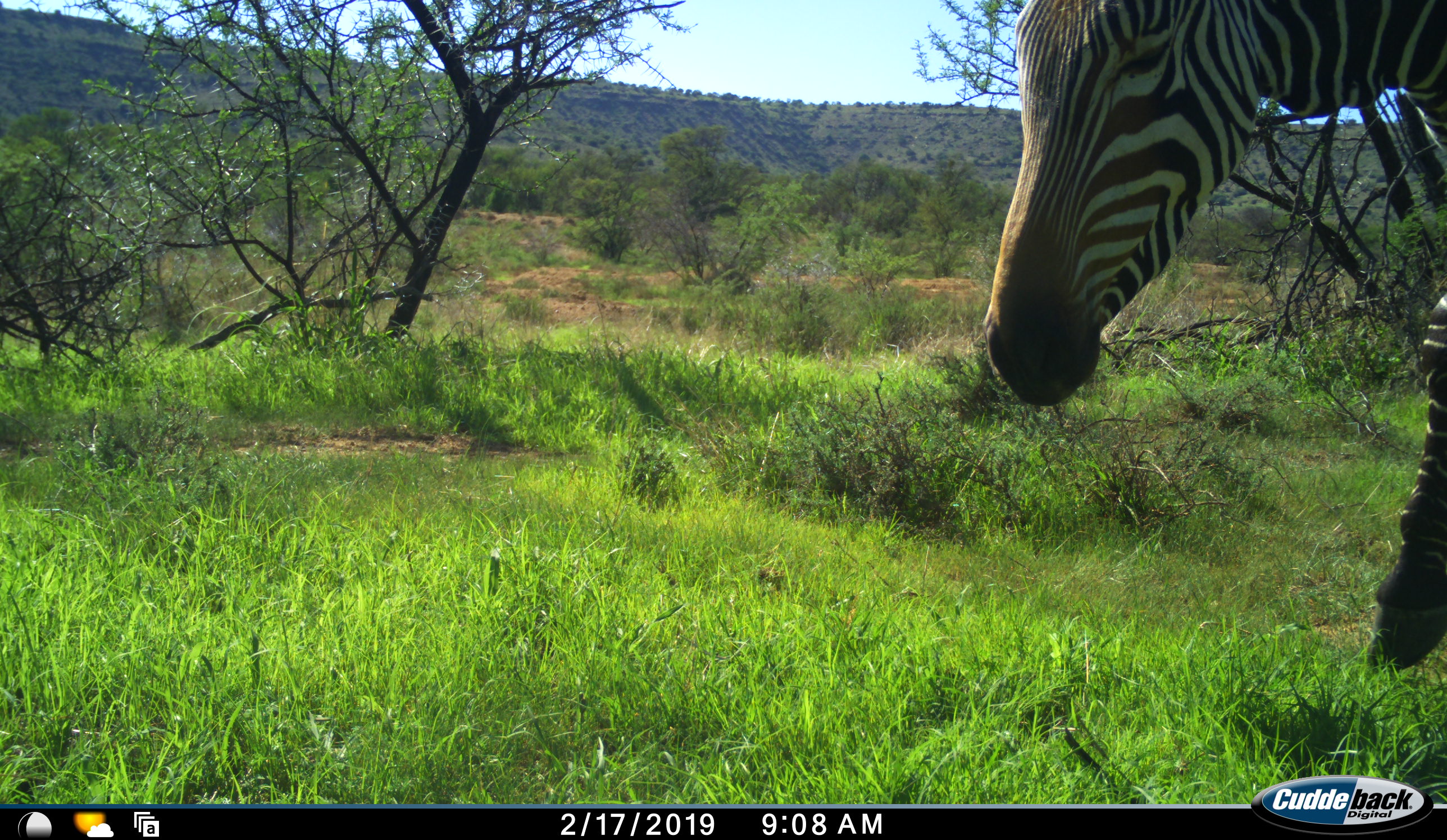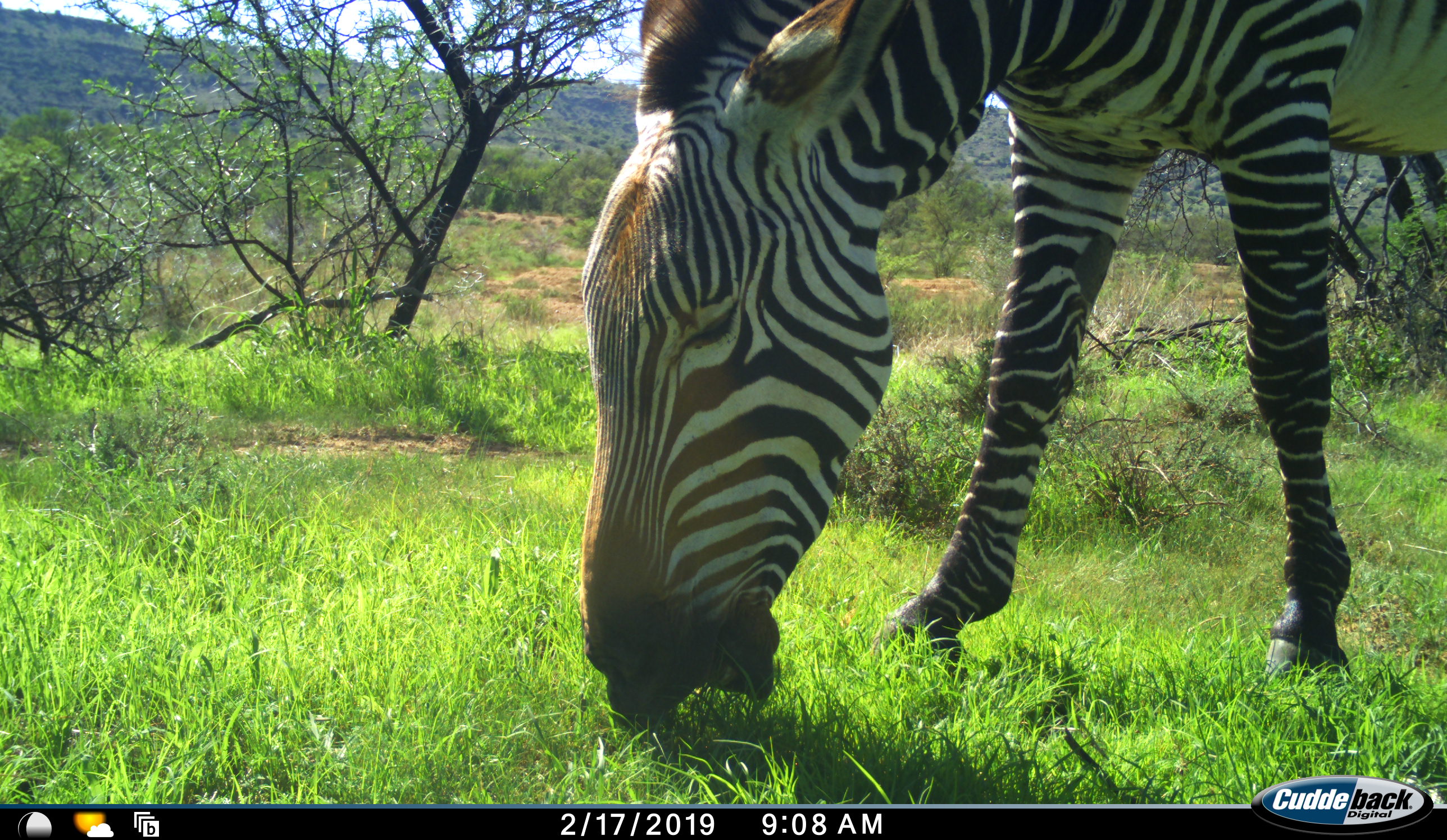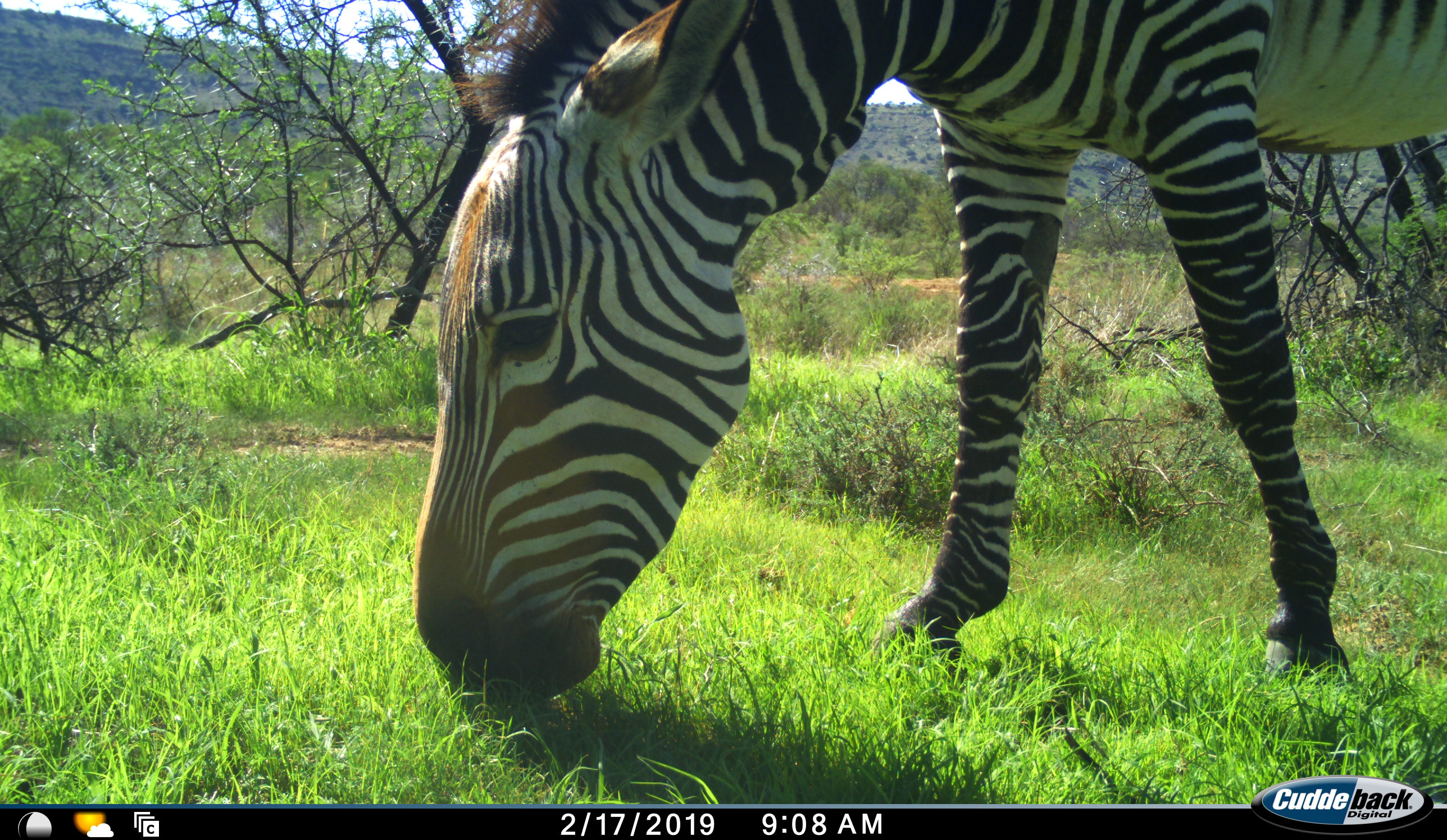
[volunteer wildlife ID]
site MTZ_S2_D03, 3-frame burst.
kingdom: Animalia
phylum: Chordata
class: Mammalia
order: Perissodactyla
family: Equidae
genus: Equus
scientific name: Equus zebra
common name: mountain zebra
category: zebramountain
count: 1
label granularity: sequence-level